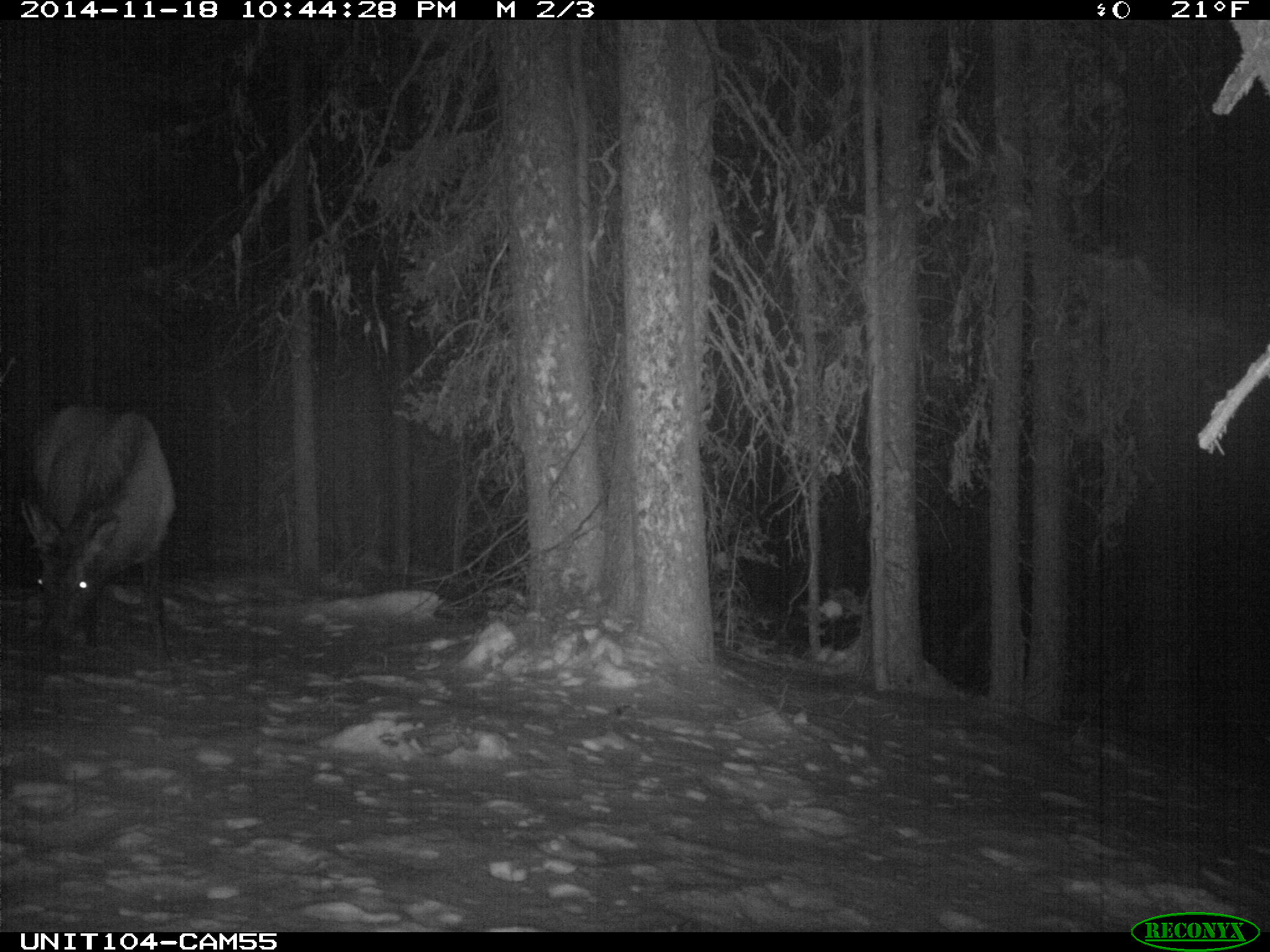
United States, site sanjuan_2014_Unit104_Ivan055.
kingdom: Animalia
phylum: Chordata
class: Mammalia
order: Artiodactyla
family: Cervidae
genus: Cervus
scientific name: Cervus elaphus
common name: red deer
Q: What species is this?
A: Cervus elaphus (red deer).